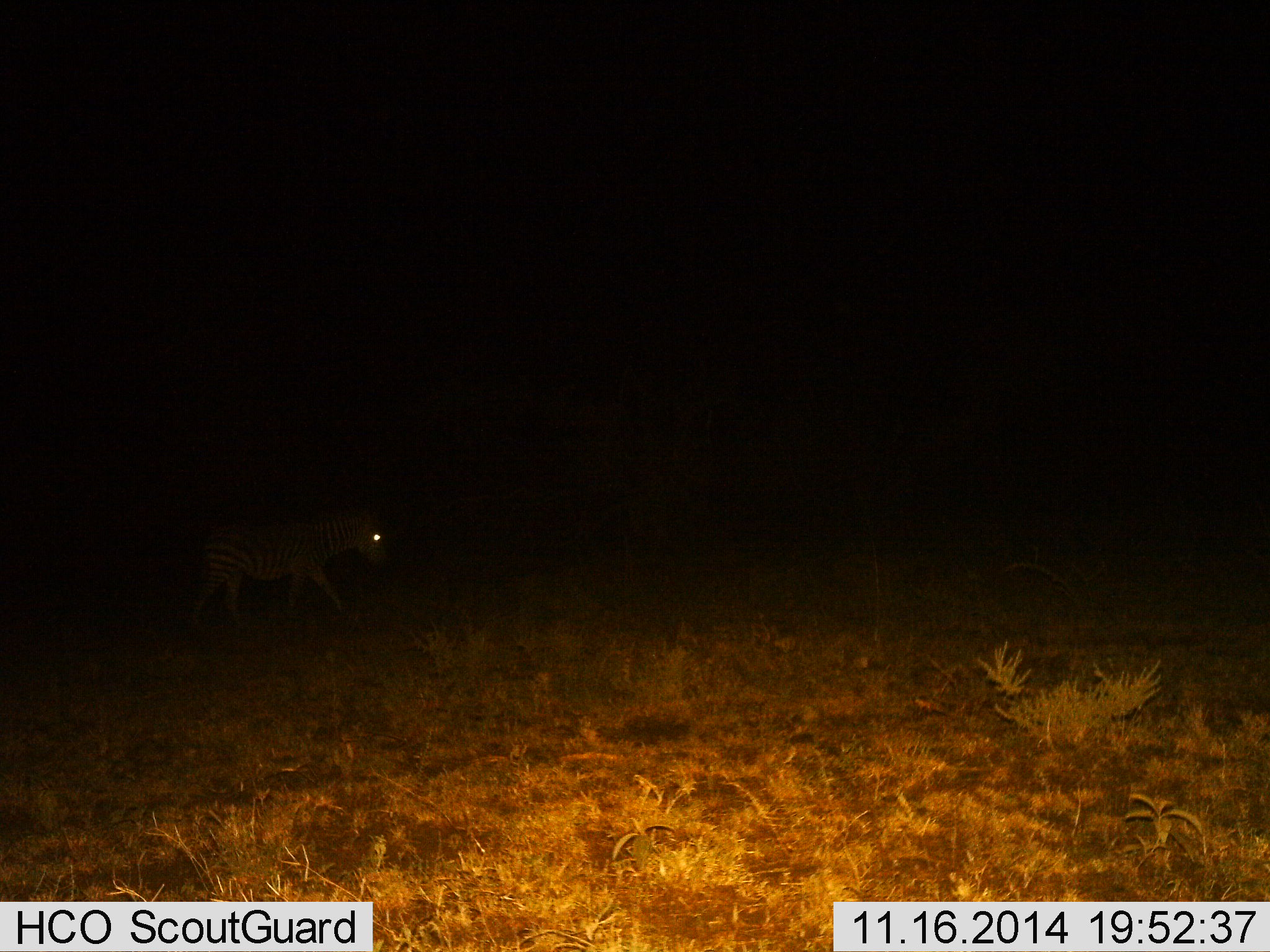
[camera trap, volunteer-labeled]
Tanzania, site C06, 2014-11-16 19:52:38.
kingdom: Animalia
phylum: Chordata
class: Mammalia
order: Perissodactyla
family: Equidae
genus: Equus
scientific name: Equus quagga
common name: plains zebra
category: zebra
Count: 1.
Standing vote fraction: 20%.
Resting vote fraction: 0%.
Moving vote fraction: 90%.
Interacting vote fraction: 0%.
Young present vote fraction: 0%.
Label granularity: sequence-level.